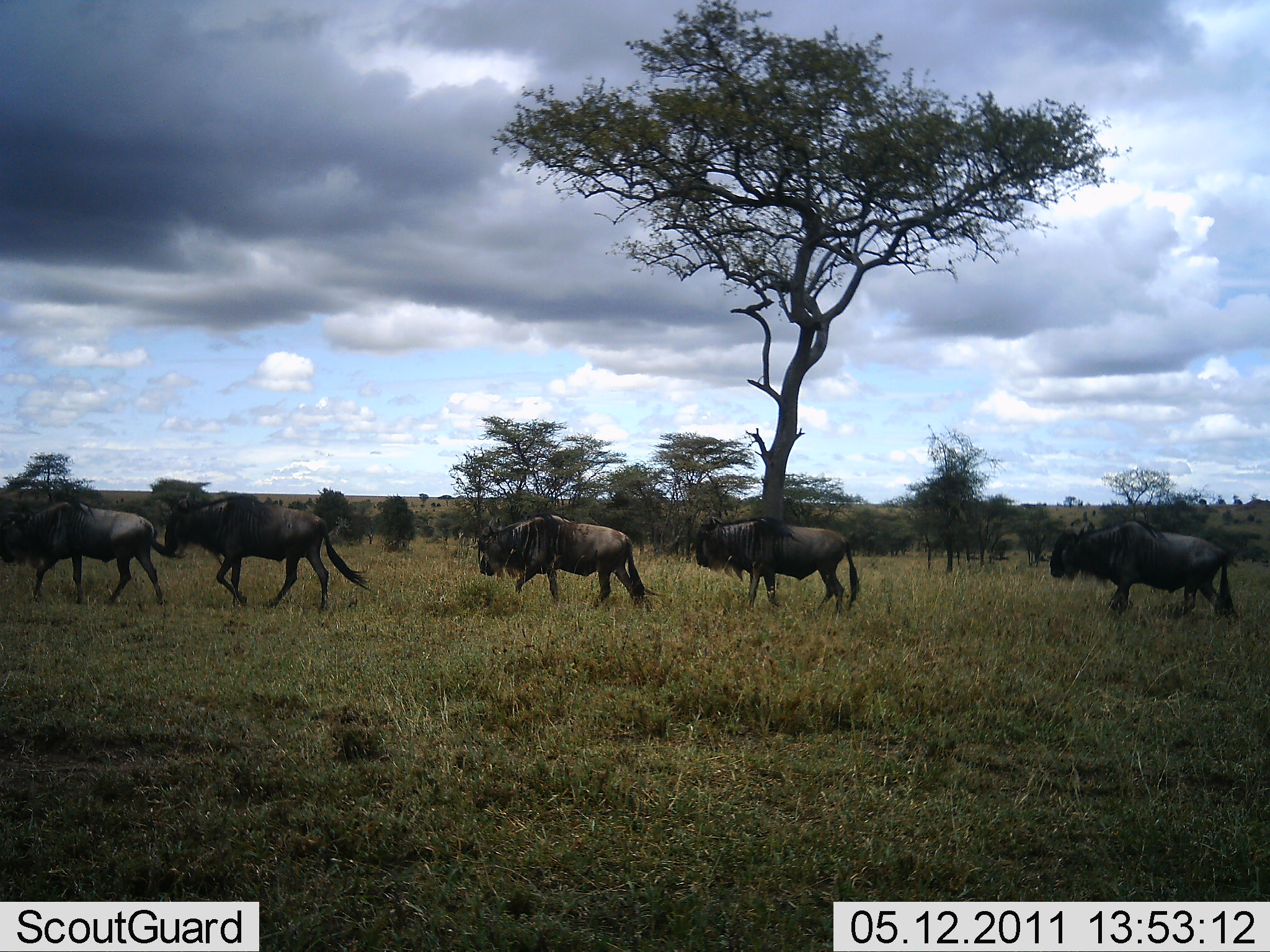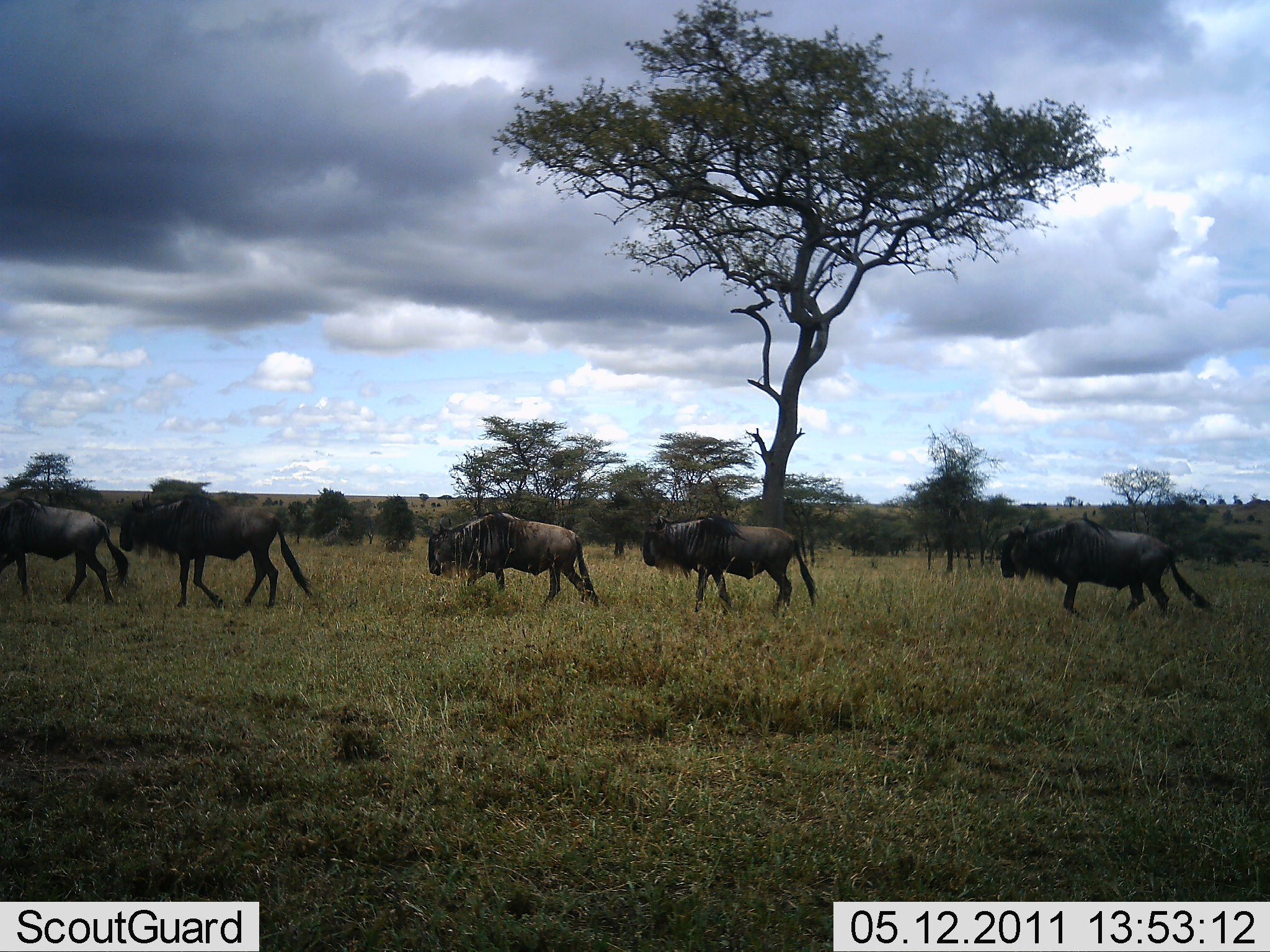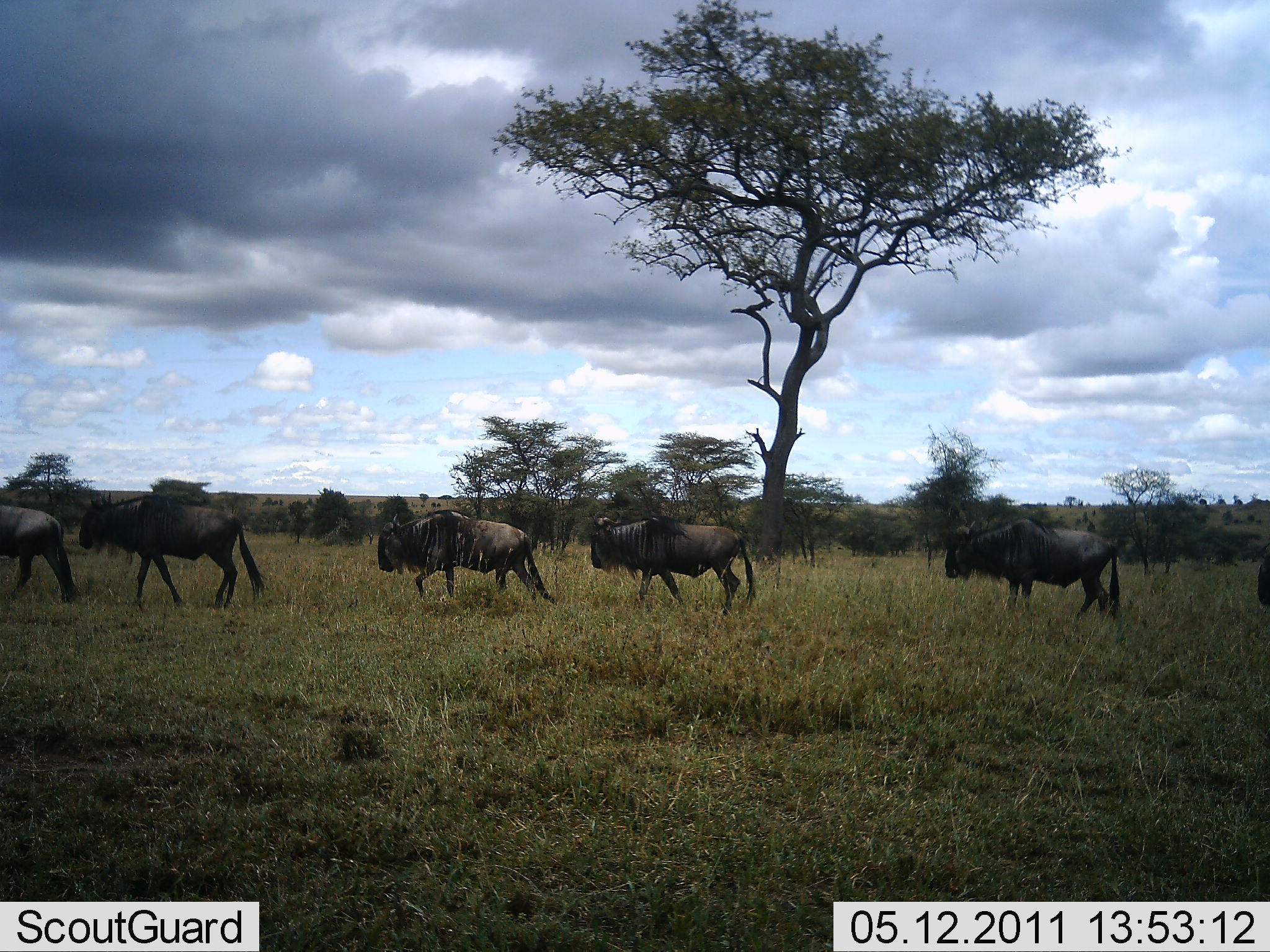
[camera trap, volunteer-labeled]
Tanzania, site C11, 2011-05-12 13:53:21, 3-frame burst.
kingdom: Animalia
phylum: Chordata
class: Mammalia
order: Artiodactyla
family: Bovidae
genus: Connochaetes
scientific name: Connochaetes taurinus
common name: blue wildebeest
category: wildebeest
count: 5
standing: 0%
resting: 0%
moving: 100%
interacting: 0%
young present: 0%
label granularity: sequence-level